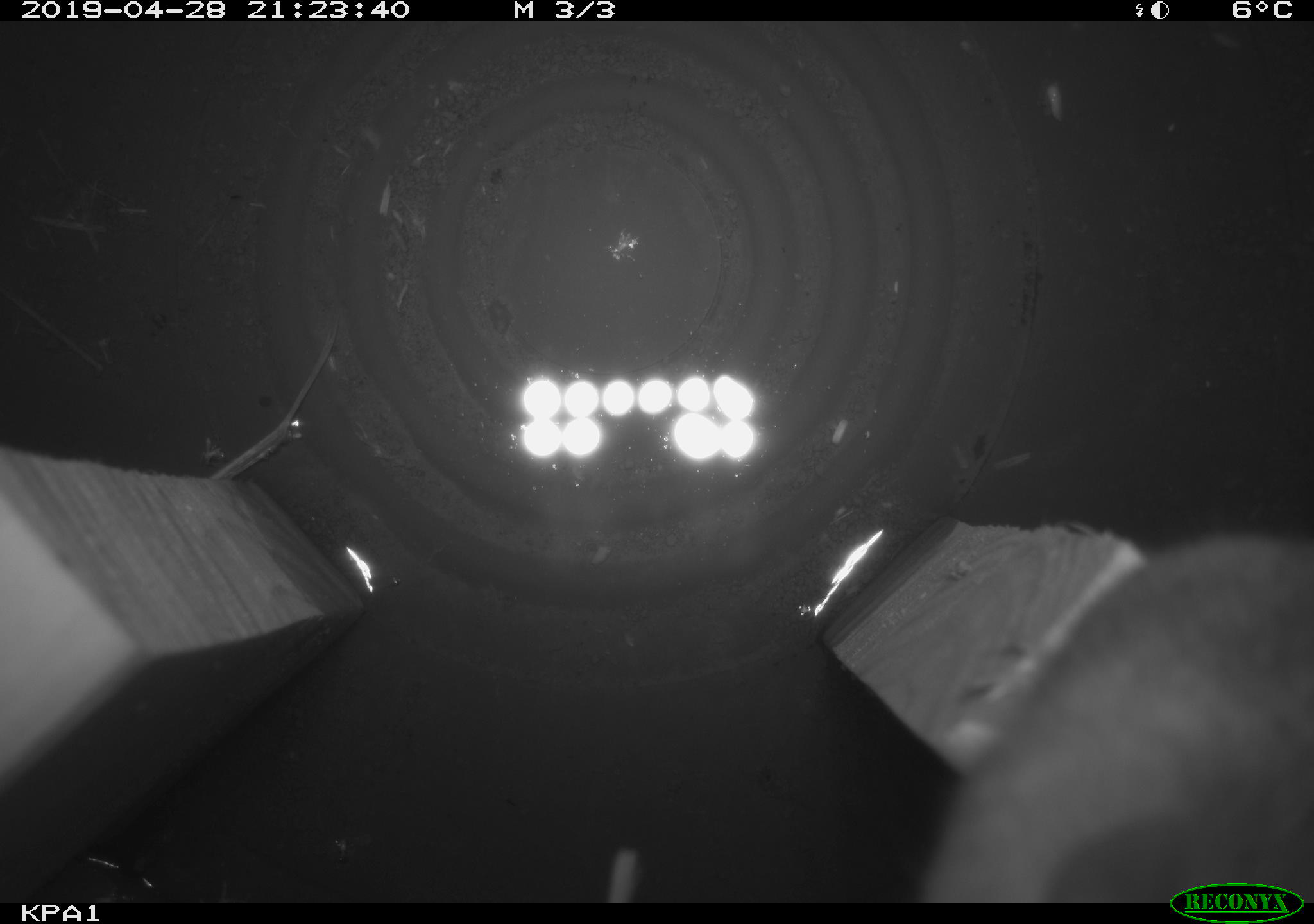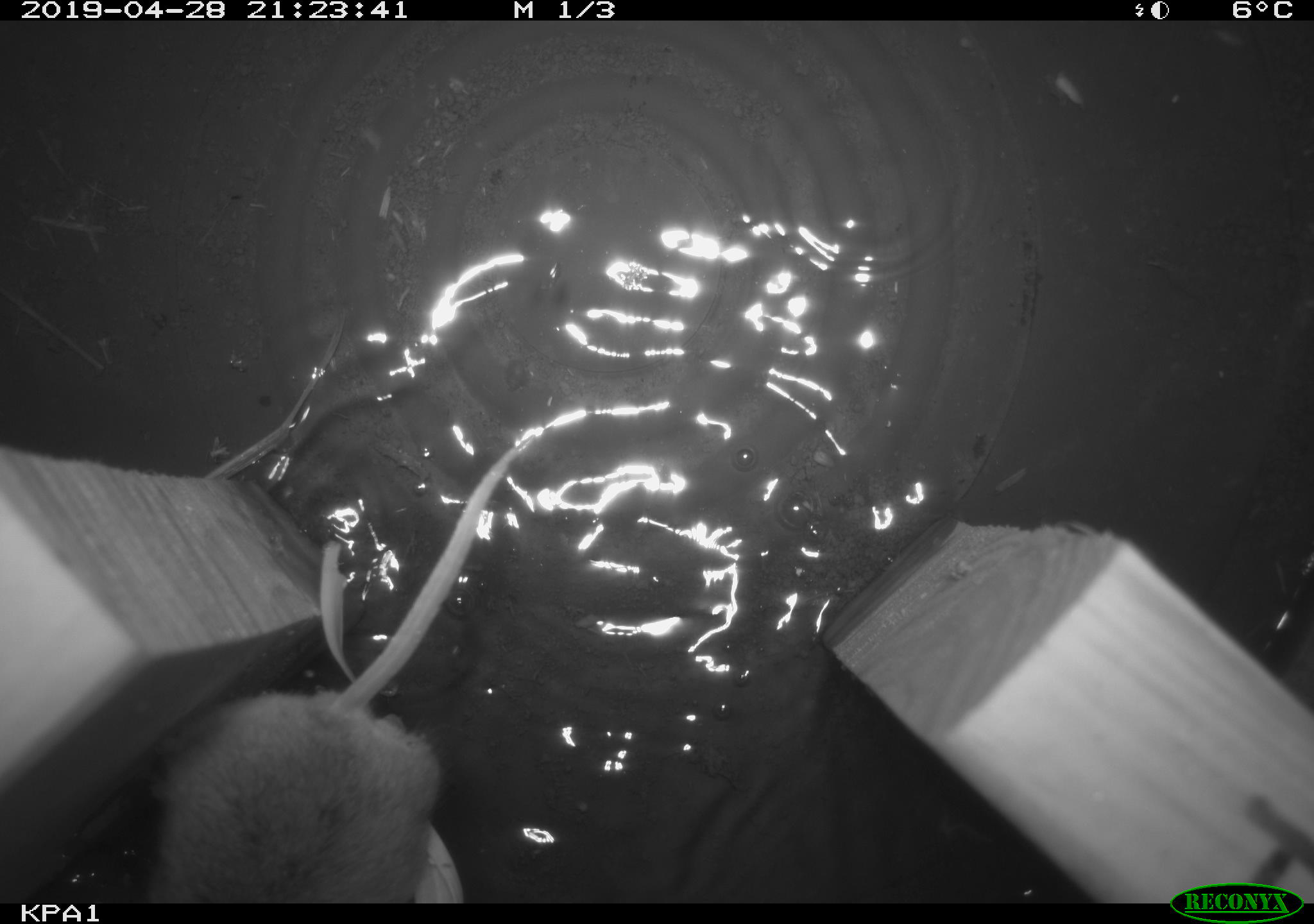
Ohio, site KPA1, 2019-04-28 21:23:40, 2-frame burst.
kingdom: Animalia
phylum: Chordata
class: Mammalia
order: Rodentia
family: Cricetidae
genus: Peromyscus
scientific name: Peromyscus leucopus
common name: white-footed mouse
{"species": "white-footed mouse (Peromyscus leucopus)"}